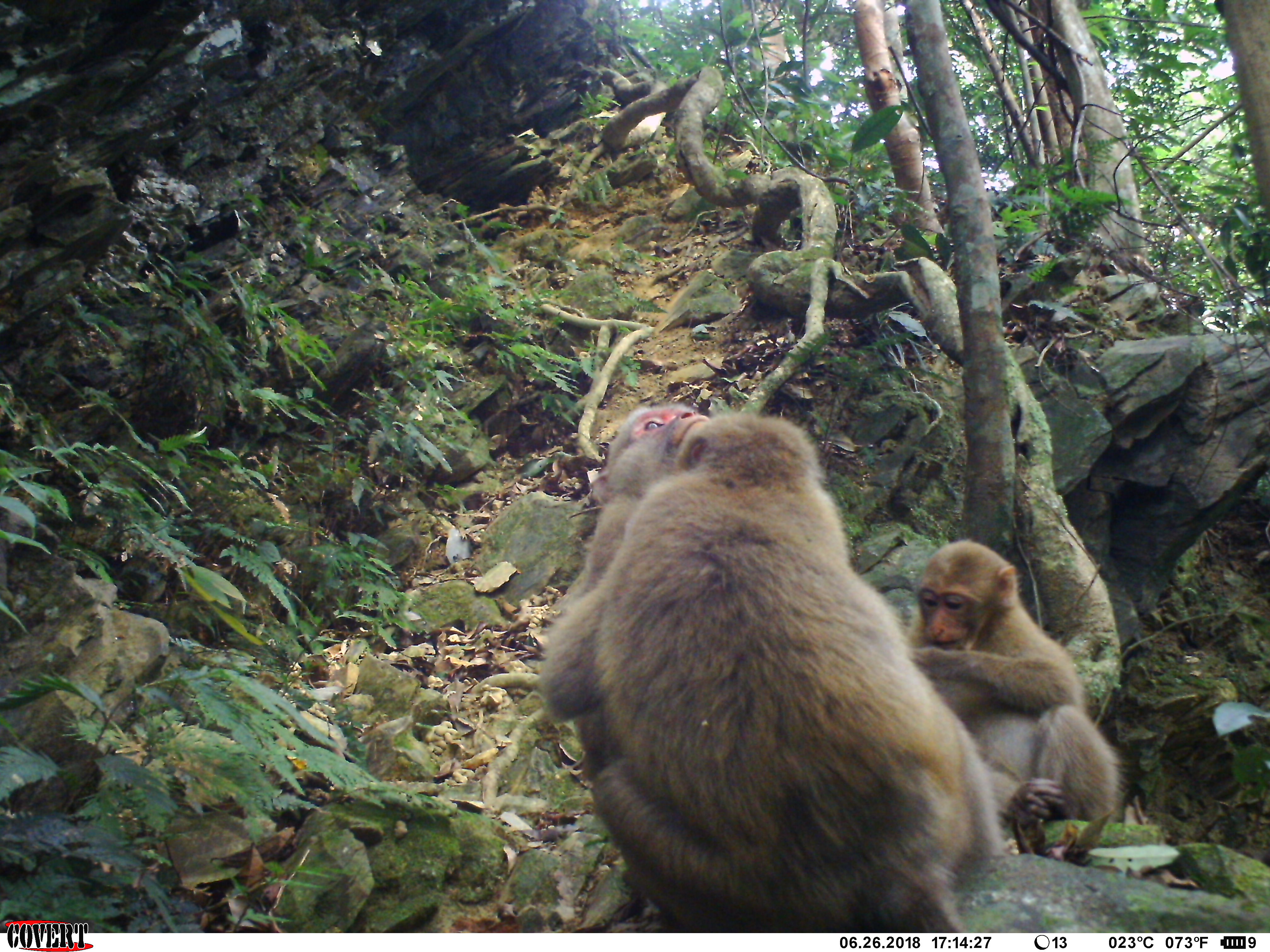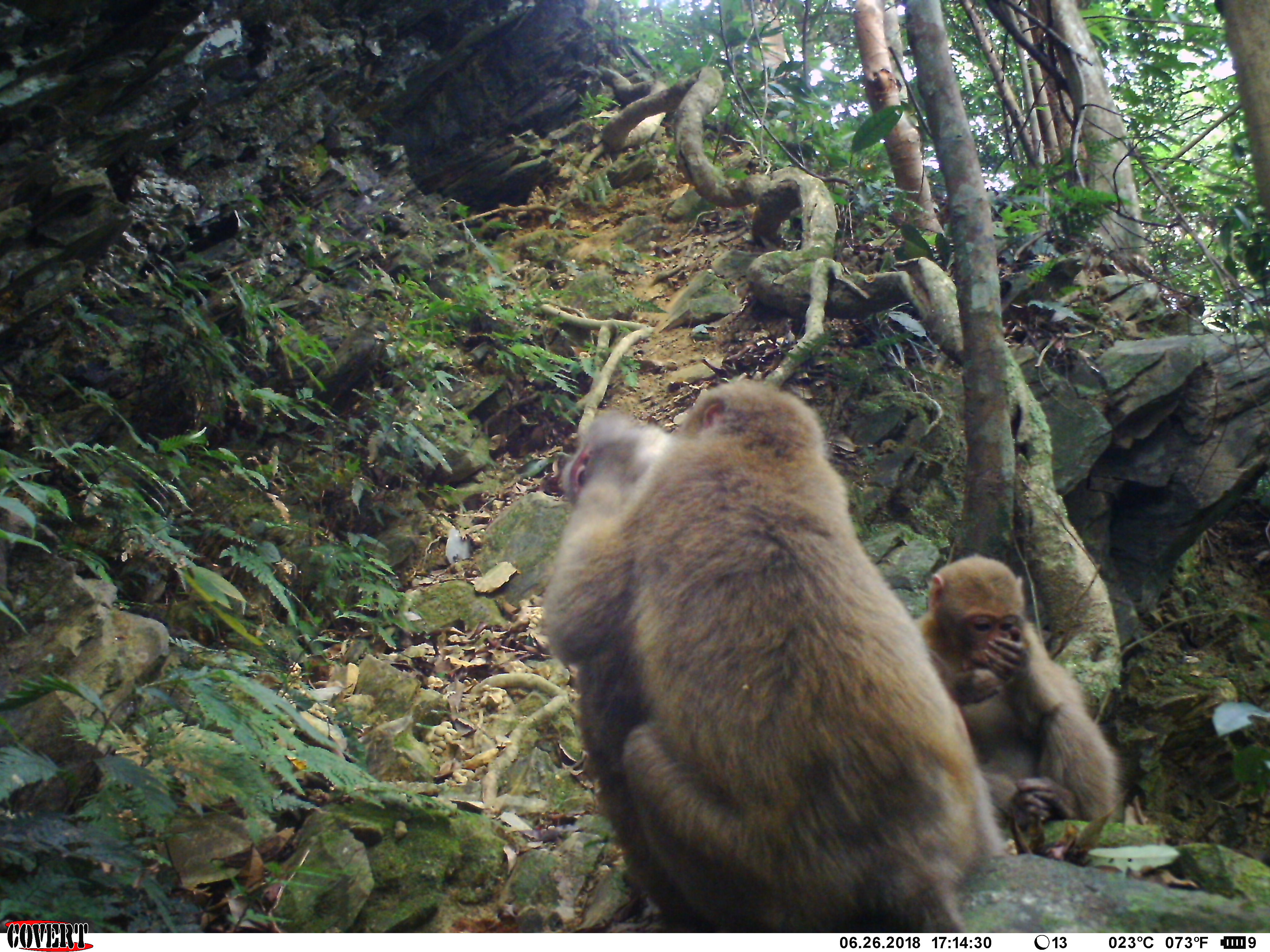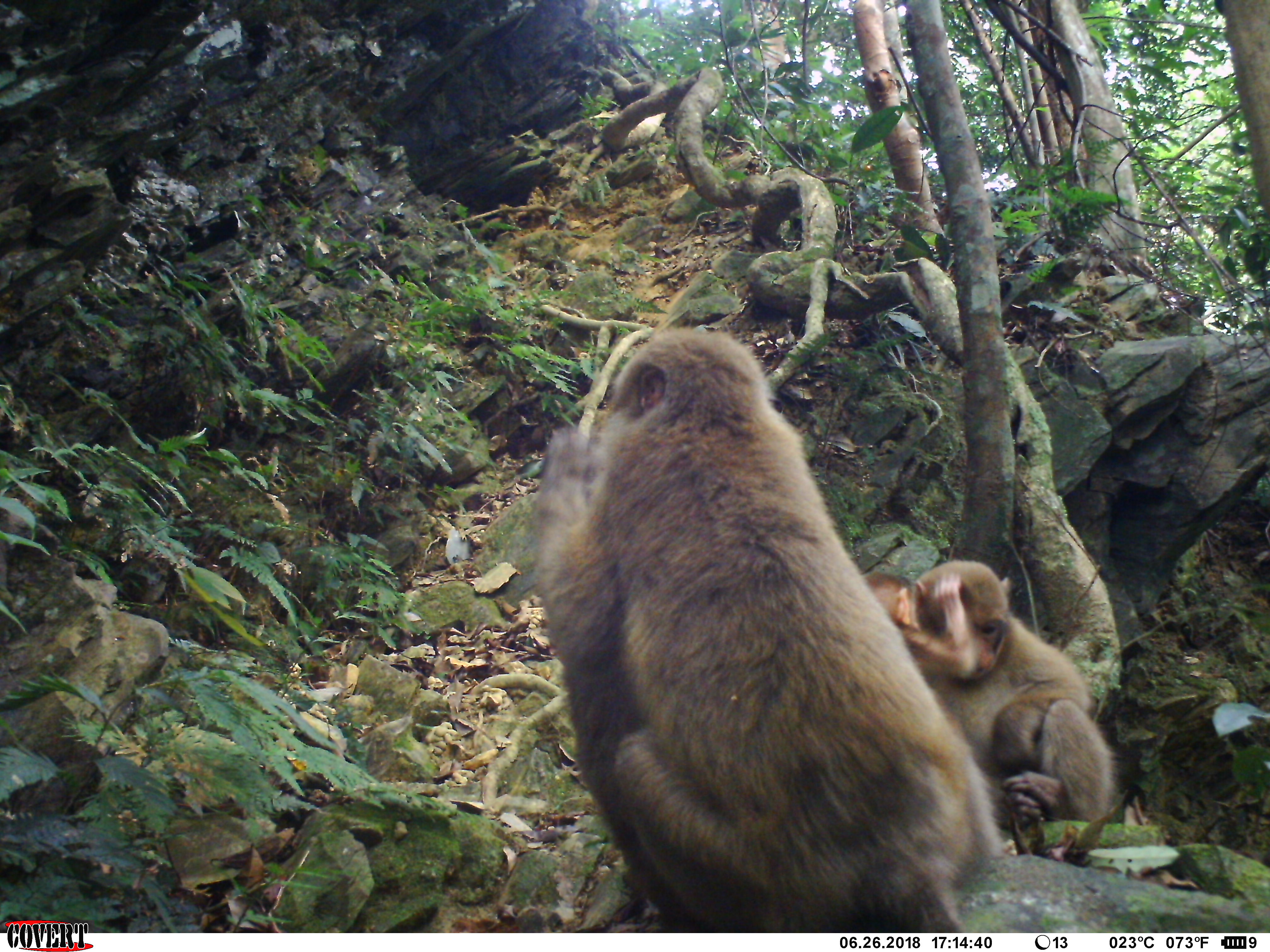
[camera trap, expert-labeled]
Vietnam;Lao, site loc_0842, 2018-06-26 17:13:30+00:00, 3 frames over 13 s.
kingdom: Animalia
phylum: Chordata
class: Mammalia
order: Primates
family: Cercopithecidae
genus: Macaca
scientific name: Macaca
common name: macaques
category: assam or rhesus macaque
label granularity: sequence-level